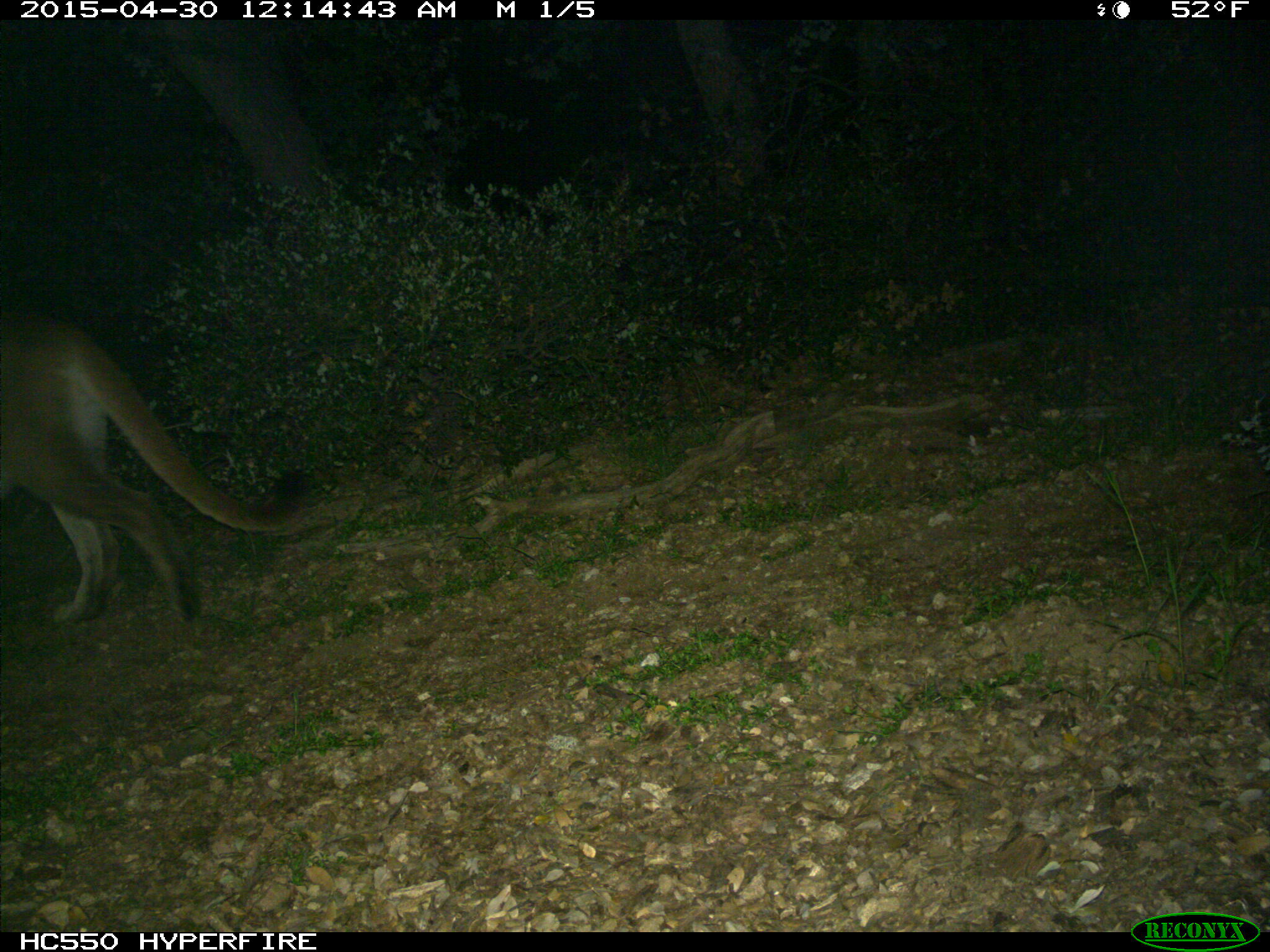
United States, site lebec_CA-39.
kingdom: Animalia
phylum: Chordata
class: Mammalia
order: Carnivora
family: Felidae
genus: Puma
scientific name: Puma concolor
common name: mountain lion